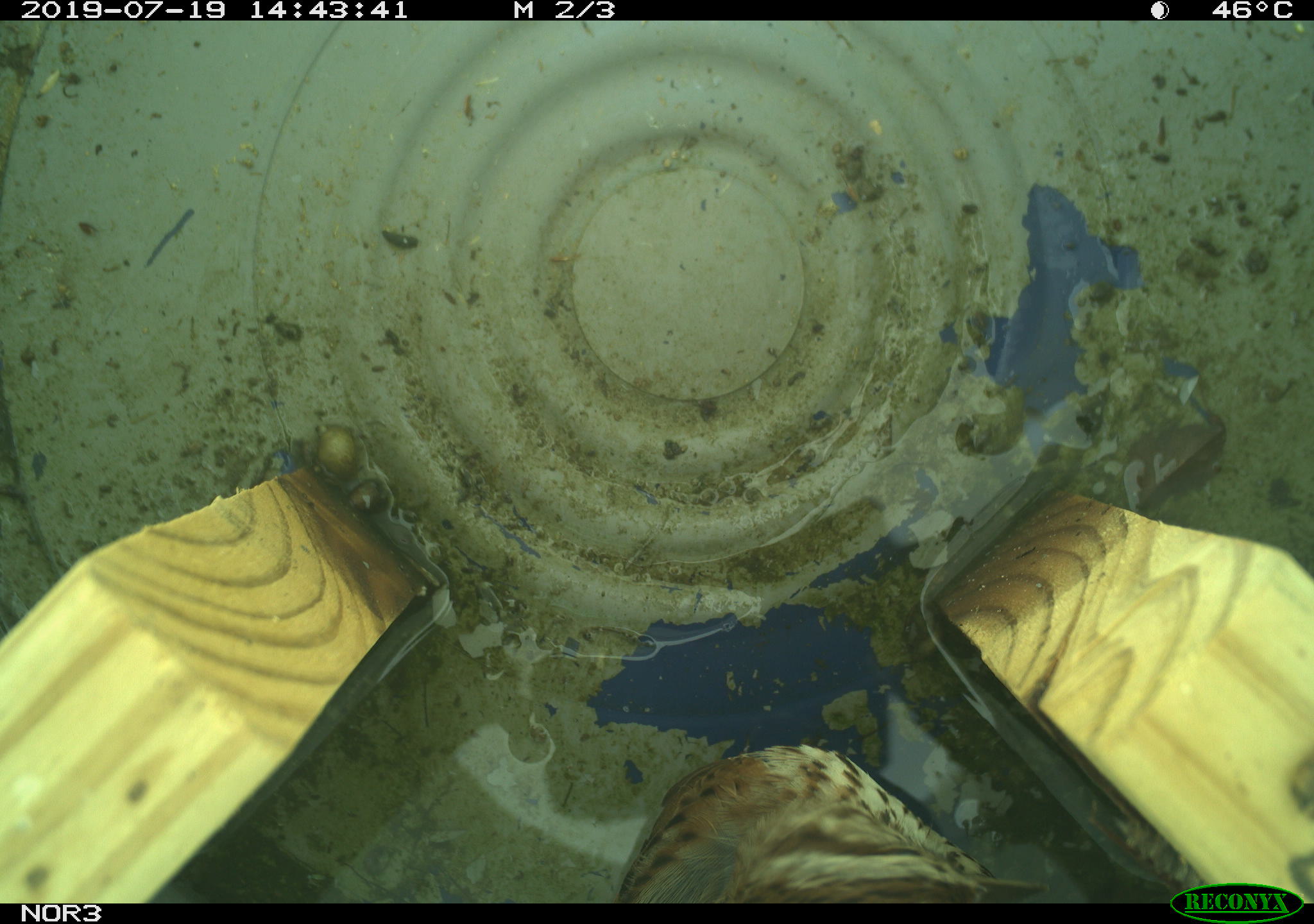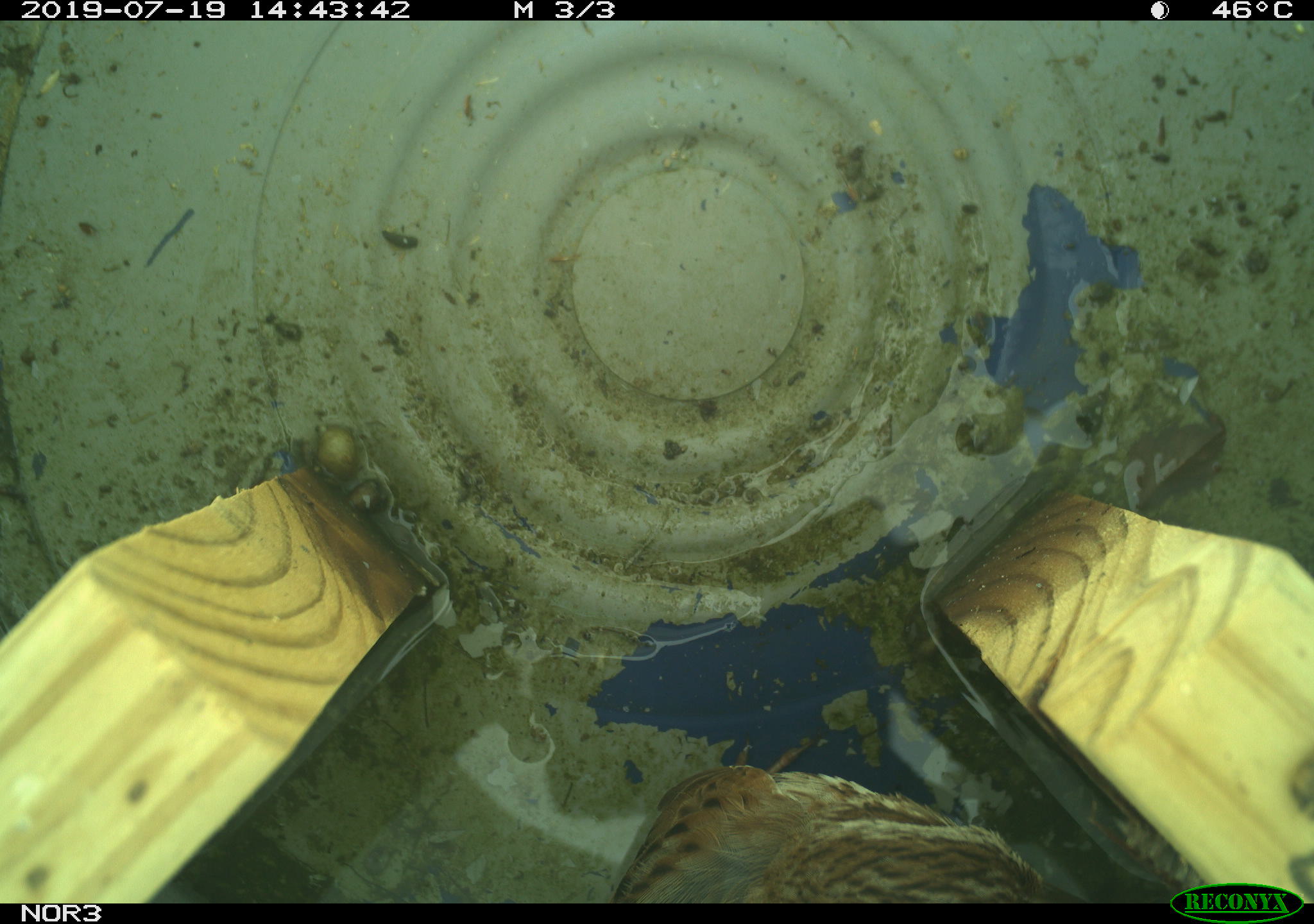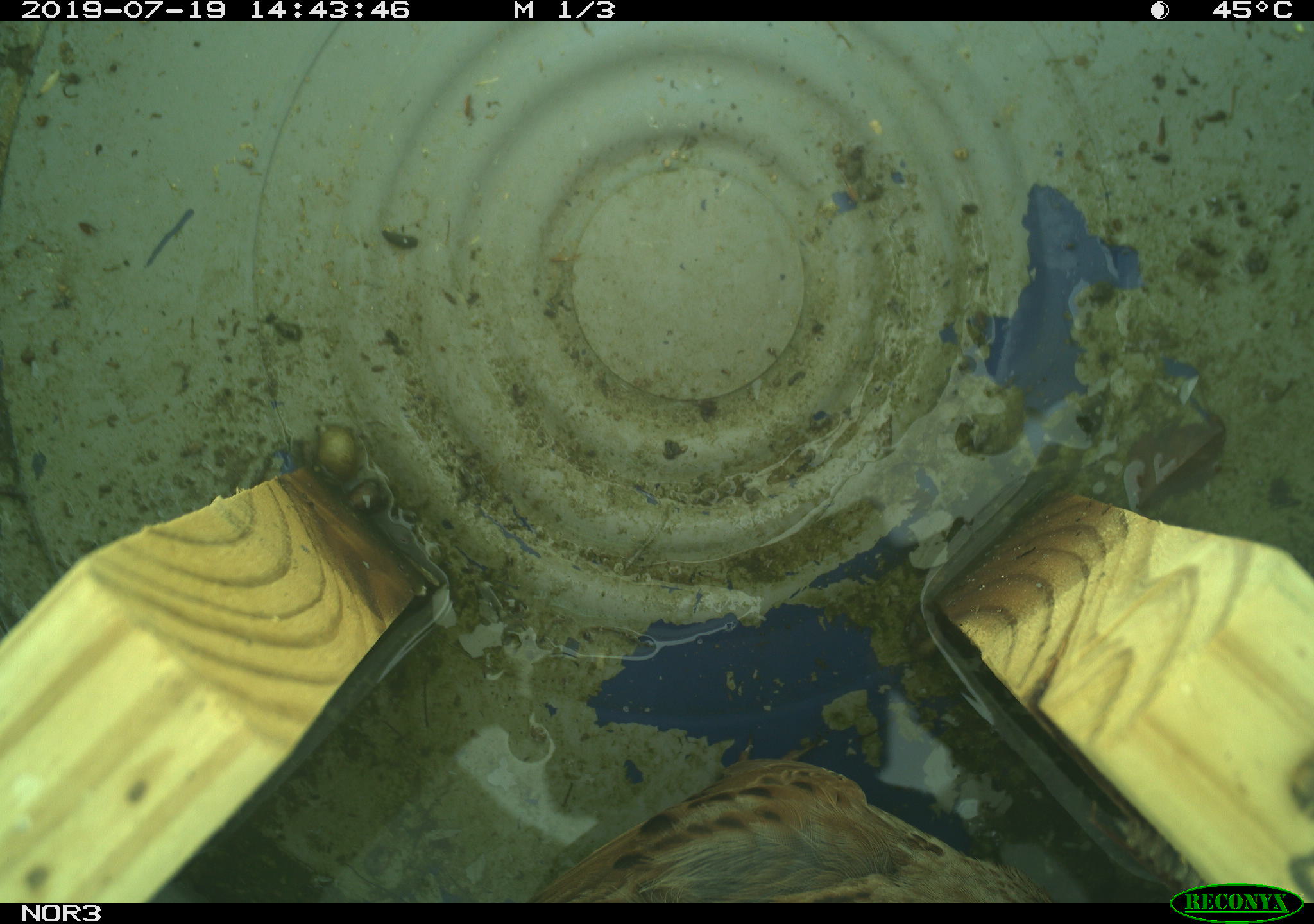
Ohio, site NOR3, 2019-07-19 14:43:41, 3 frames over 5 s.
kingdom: Animalia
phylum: Chordata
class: Aves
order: Passeriformes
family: Passerellidae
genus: Melospiza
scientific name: Melospiza melodia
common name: song sparrow